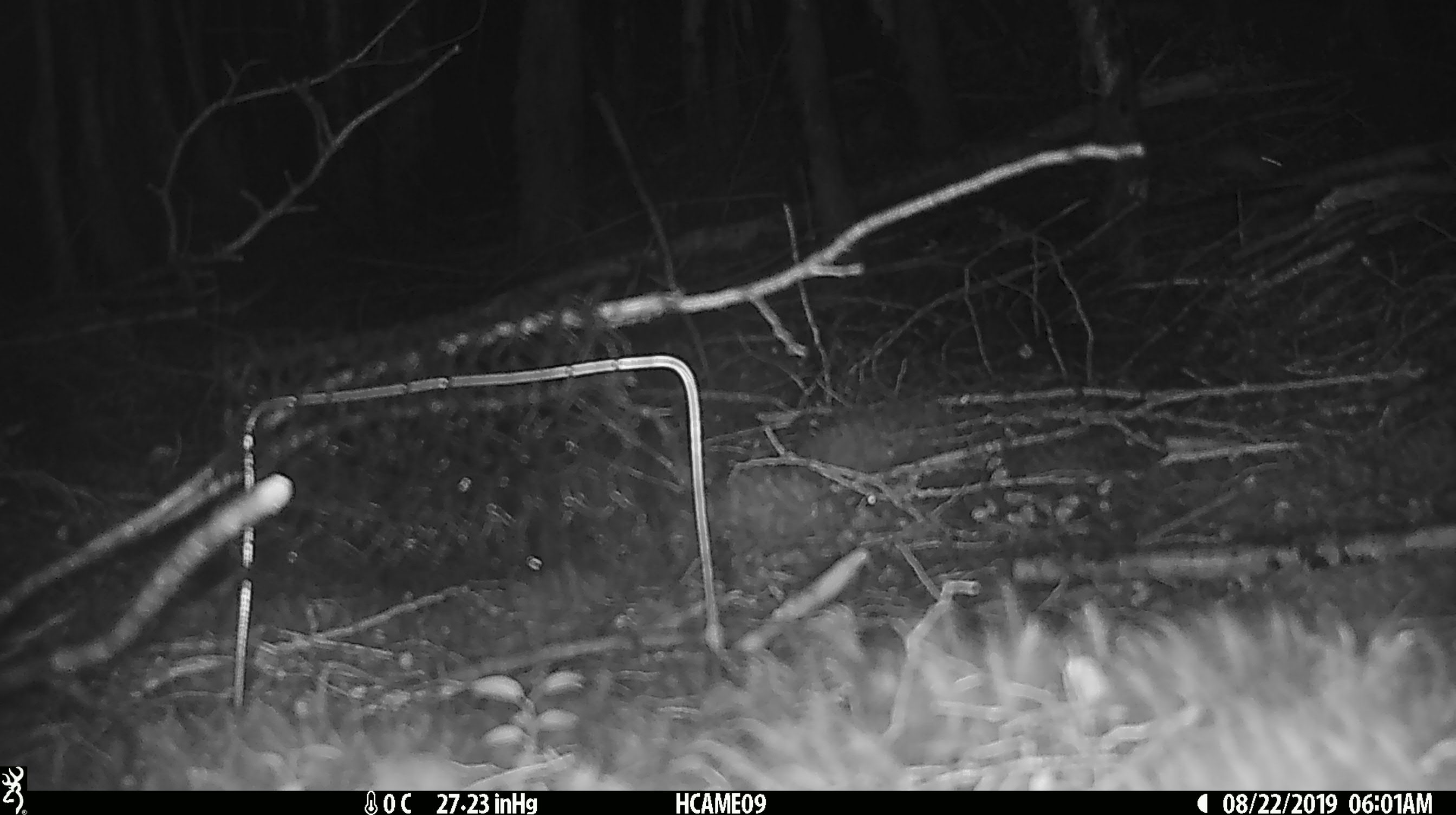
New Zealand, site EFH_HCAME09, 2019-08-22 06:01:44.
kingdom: Animalia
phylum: Chordata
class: Mammalia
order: Rodentia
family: Muridae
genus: Mus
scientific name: Mus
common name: mouse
Mouse (Mus).